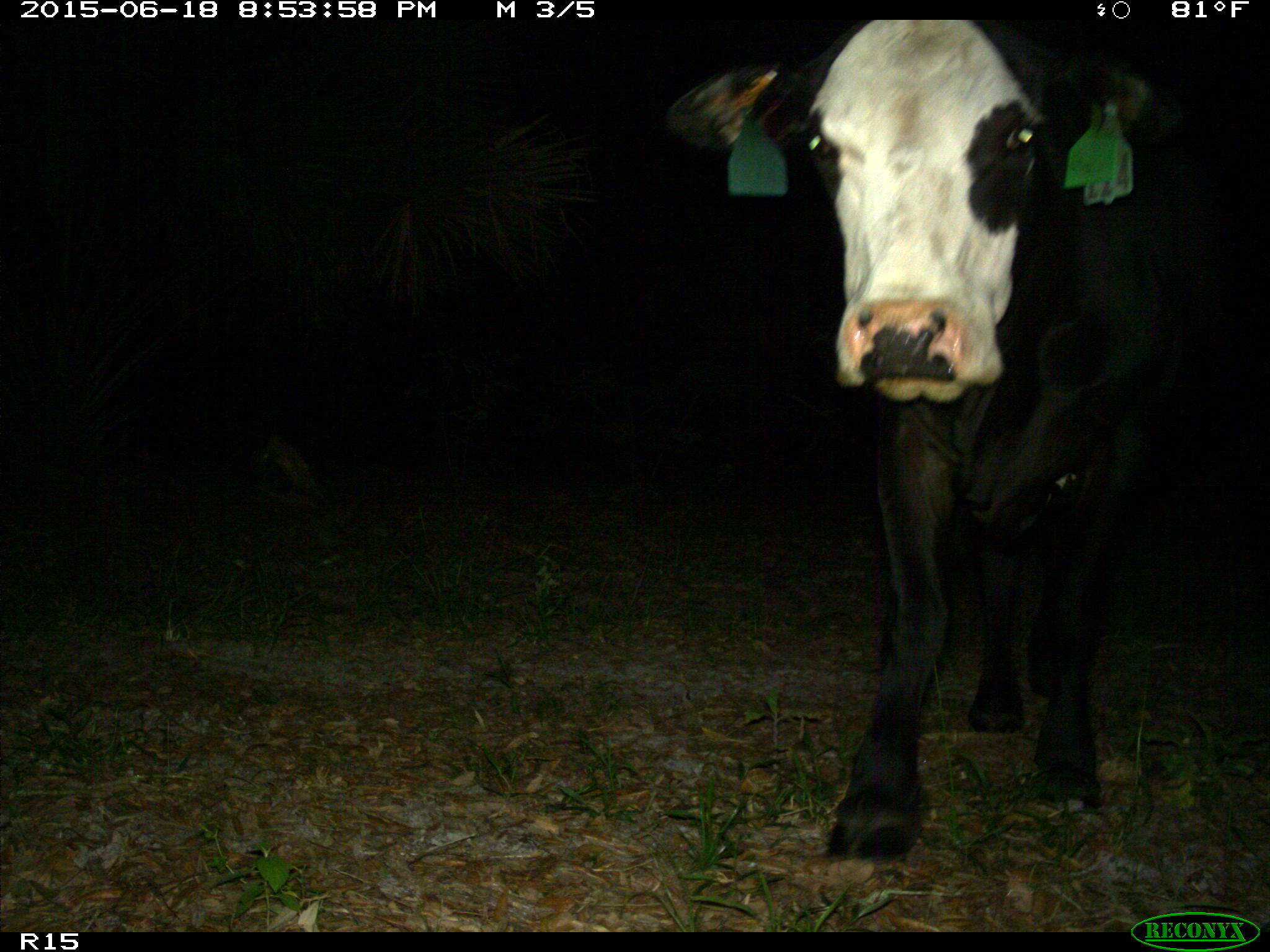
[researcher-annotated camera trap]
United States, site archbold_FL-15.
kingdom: Animalia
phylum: Chordata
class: Mammalia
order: Artiodactyla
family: Bovidae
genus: Bos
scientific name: Bos taurus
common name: domestic cow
Bos taurus (domestic cow).